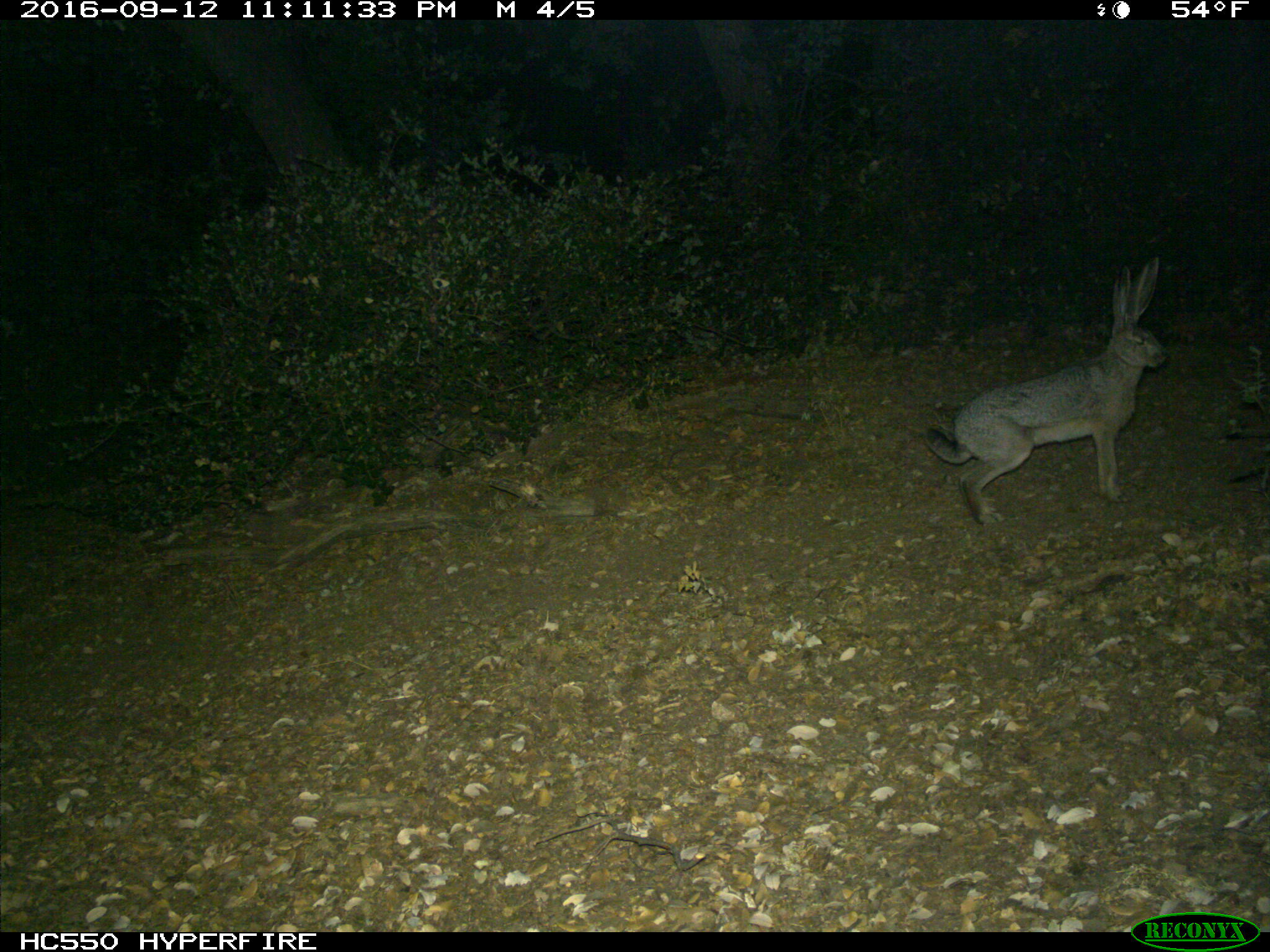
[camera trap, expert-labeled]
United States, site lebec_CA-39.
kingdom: Animalia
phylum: Chordata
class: Mammalia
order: Lagomorpha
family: Leporidae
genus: Lepus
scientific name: Lepus californicus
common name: black-tailed jackrabbit